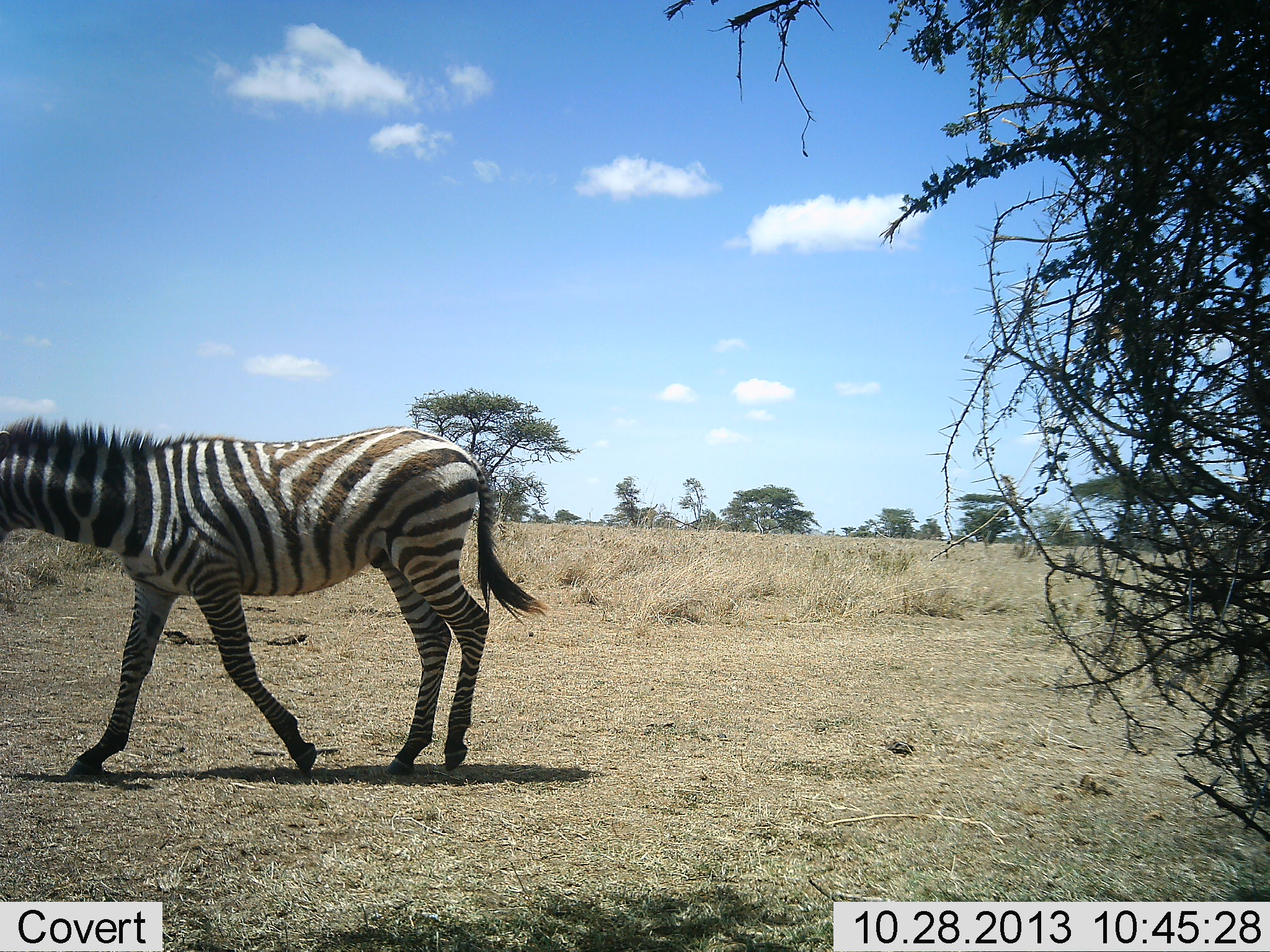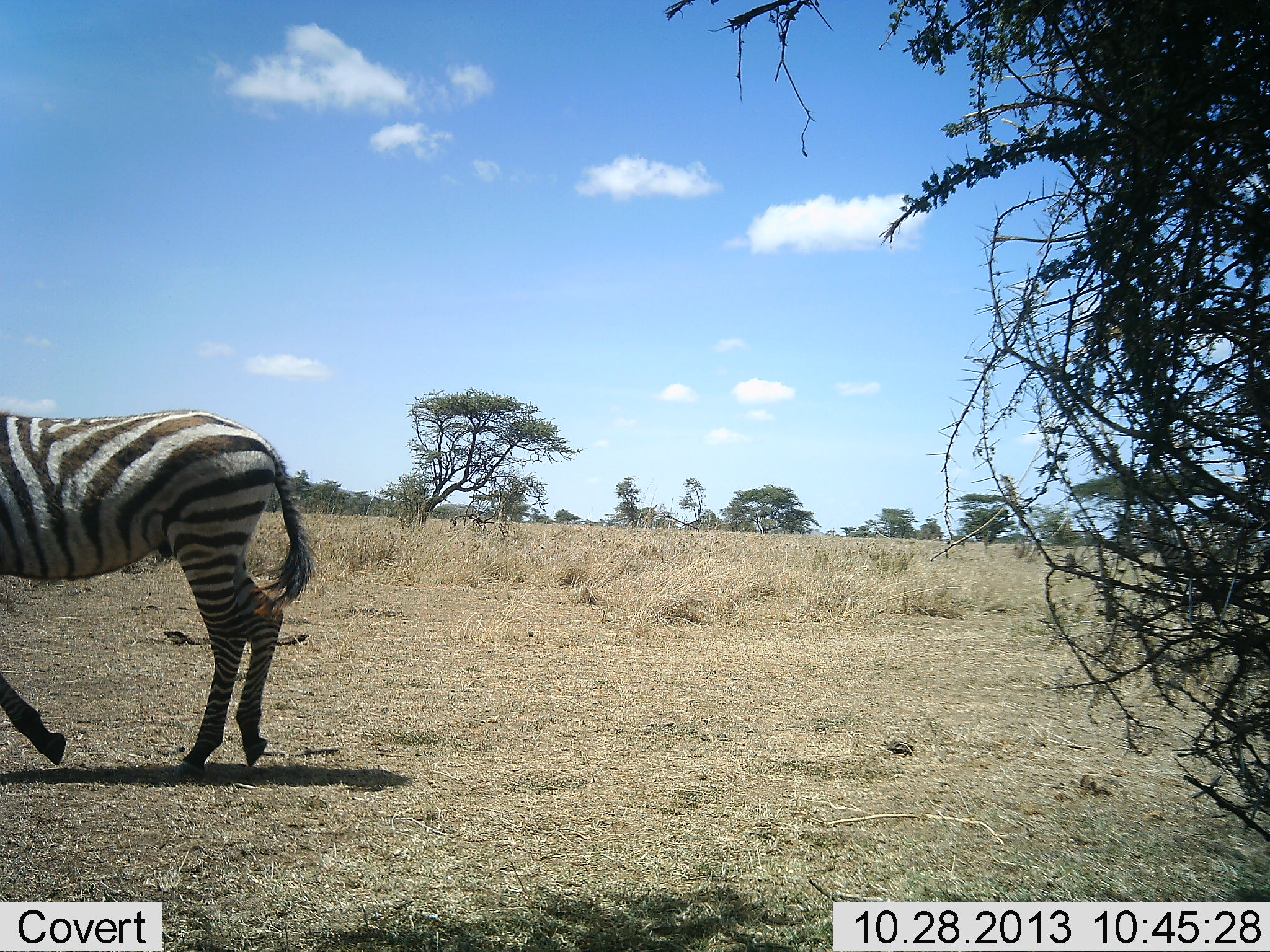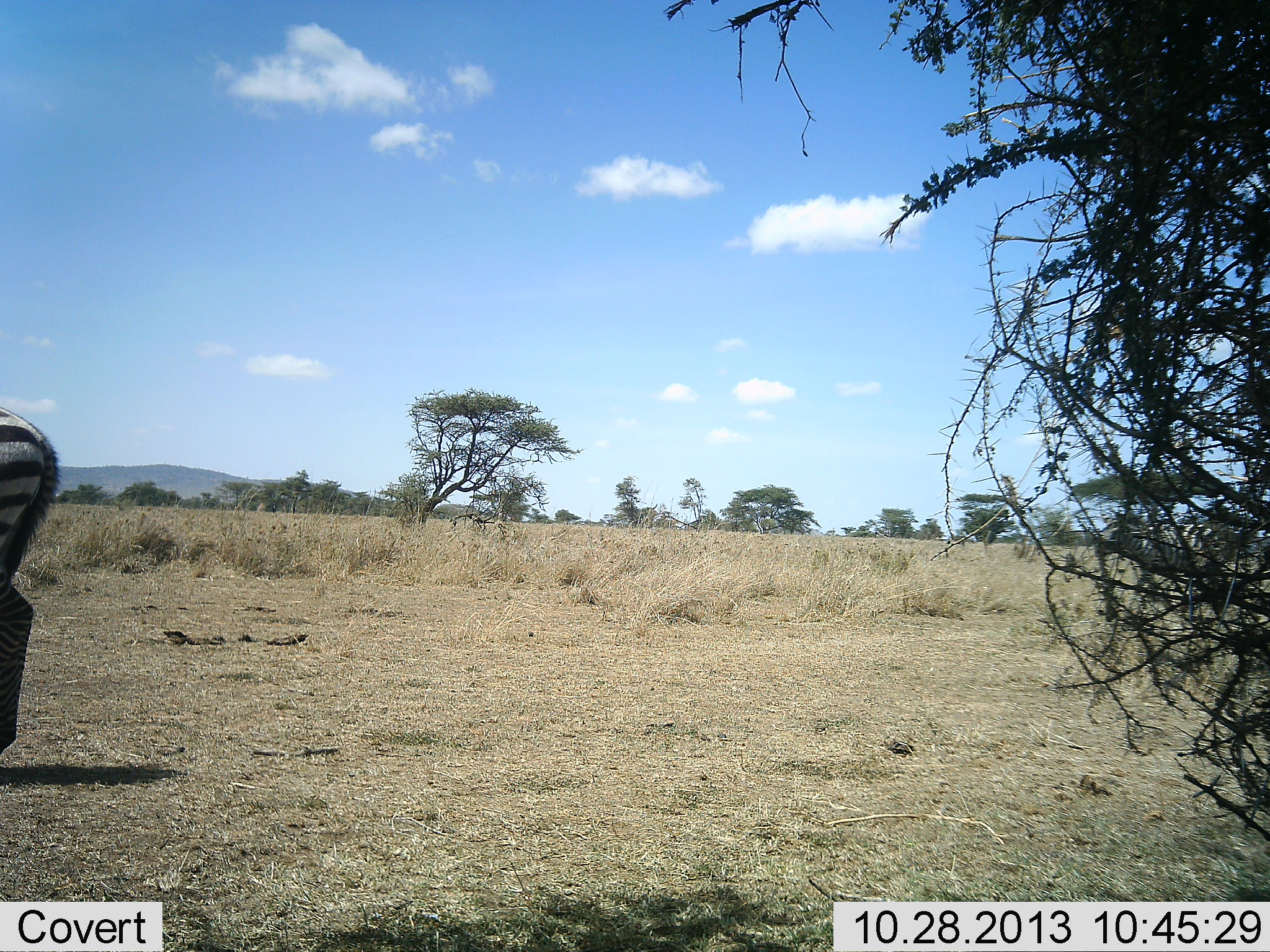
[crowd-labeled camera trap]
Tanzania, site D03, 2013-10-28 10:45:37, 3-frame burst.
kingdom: Animalia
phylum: Chordata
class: Mammalia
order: Perissodactyla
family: Equidae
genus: Equus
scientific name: Equus quagga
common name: plains zebra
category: zebra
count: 2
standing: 10%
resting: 0%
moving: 90%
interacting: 0%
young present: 0%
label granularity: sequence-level